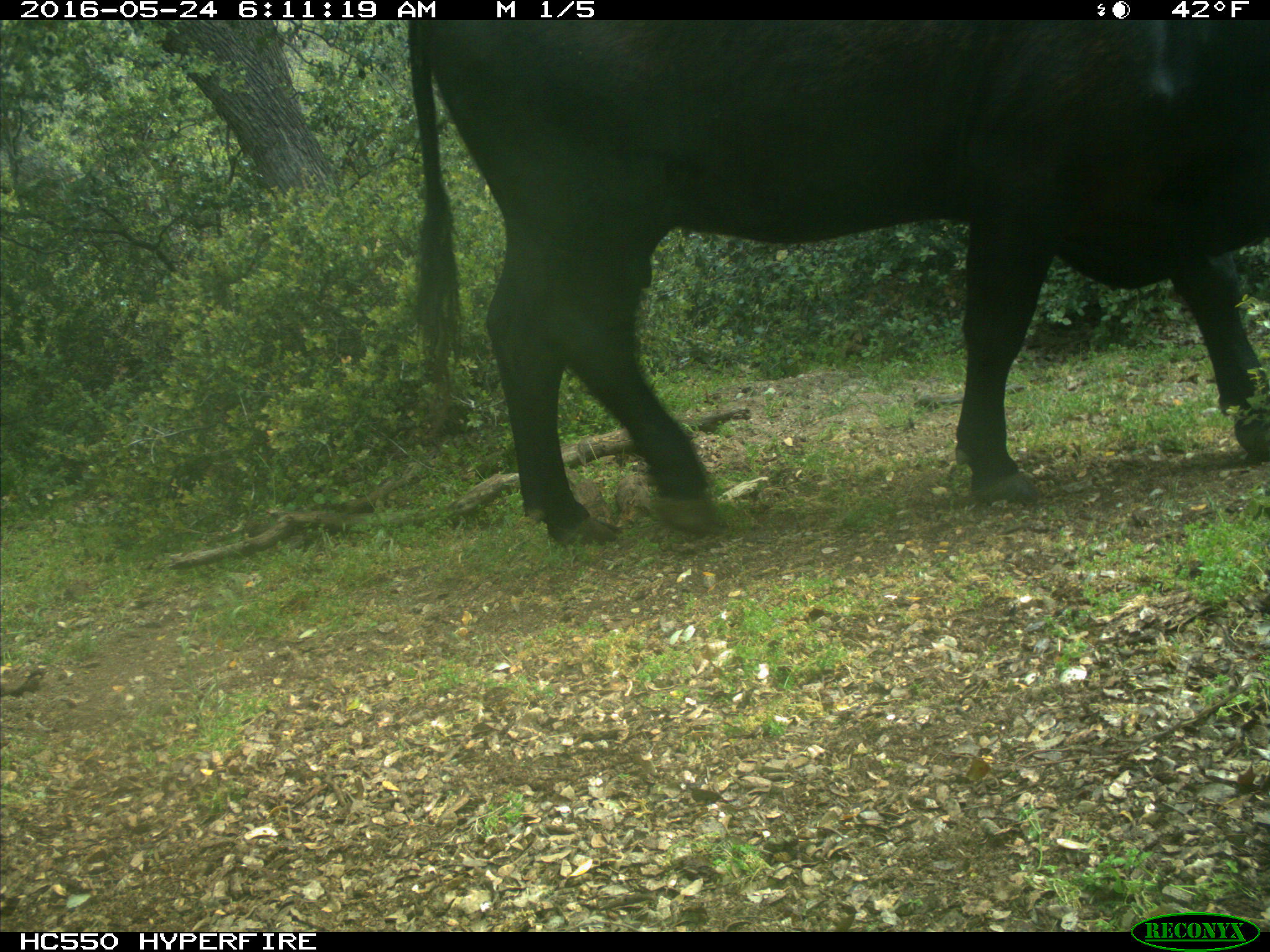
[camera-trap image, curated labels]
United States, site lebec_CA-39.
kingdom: Animalia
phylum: Chordata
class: Mammalia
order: Artiodactyla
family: Bovidae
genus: Bos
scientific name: Bos taurus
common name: domestic cow